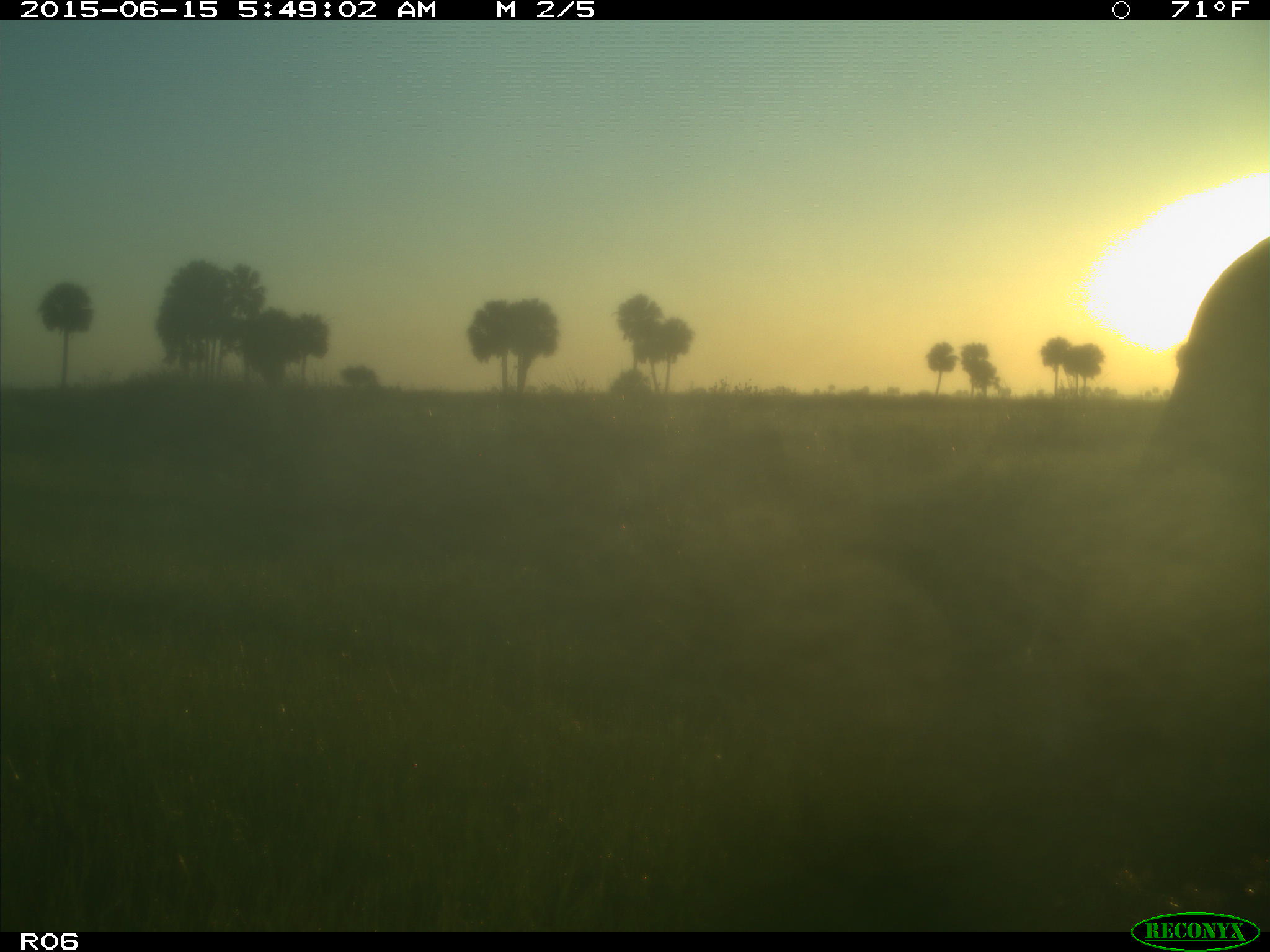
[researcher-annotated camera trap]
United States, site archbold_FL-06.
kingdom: Animalia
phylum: Chordata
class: Mammalia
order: Artiodactyla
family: Bovidae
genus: Bos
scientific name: Bos taurus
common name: domestic cow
Bos taurus (domestic cow).